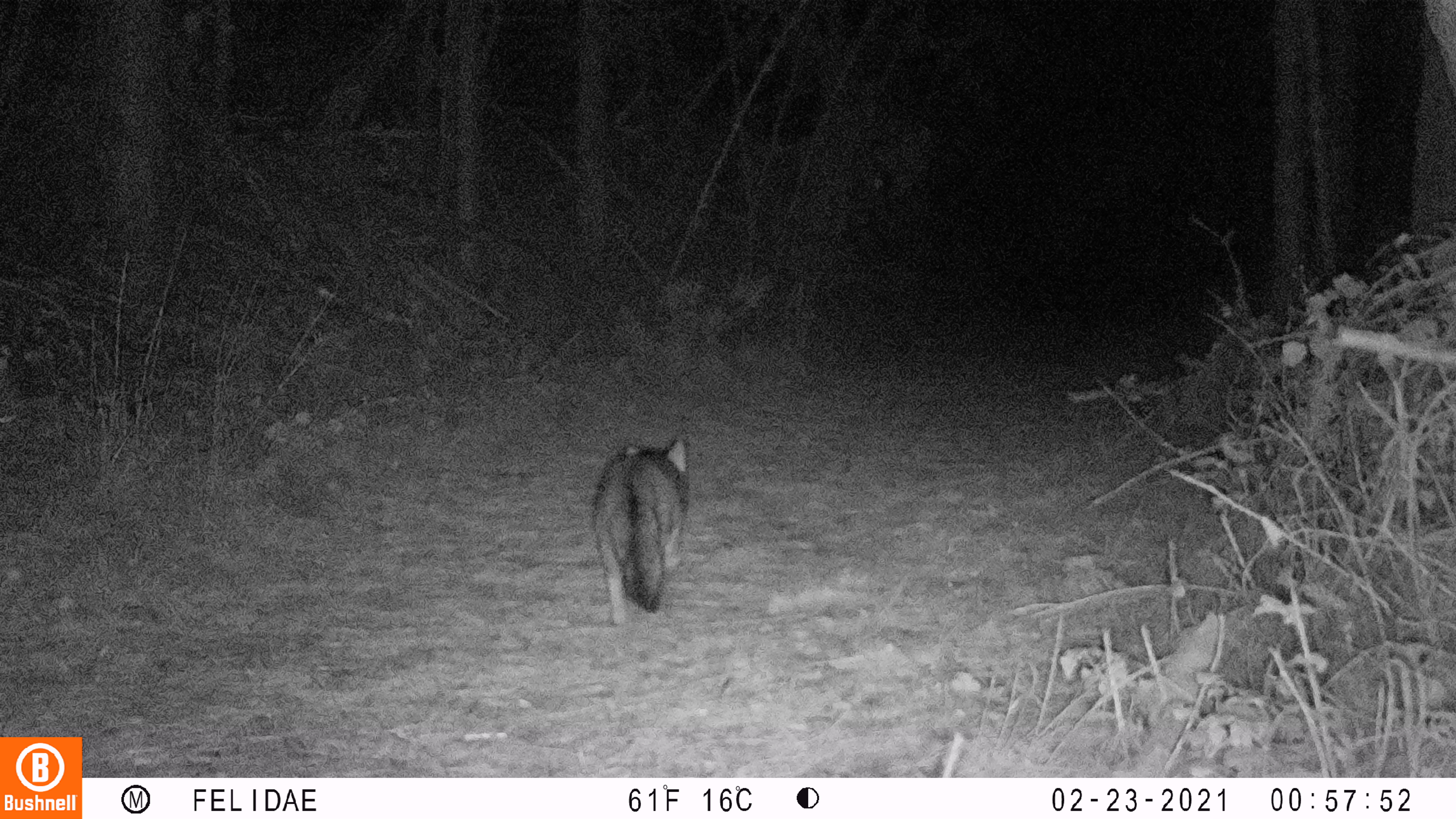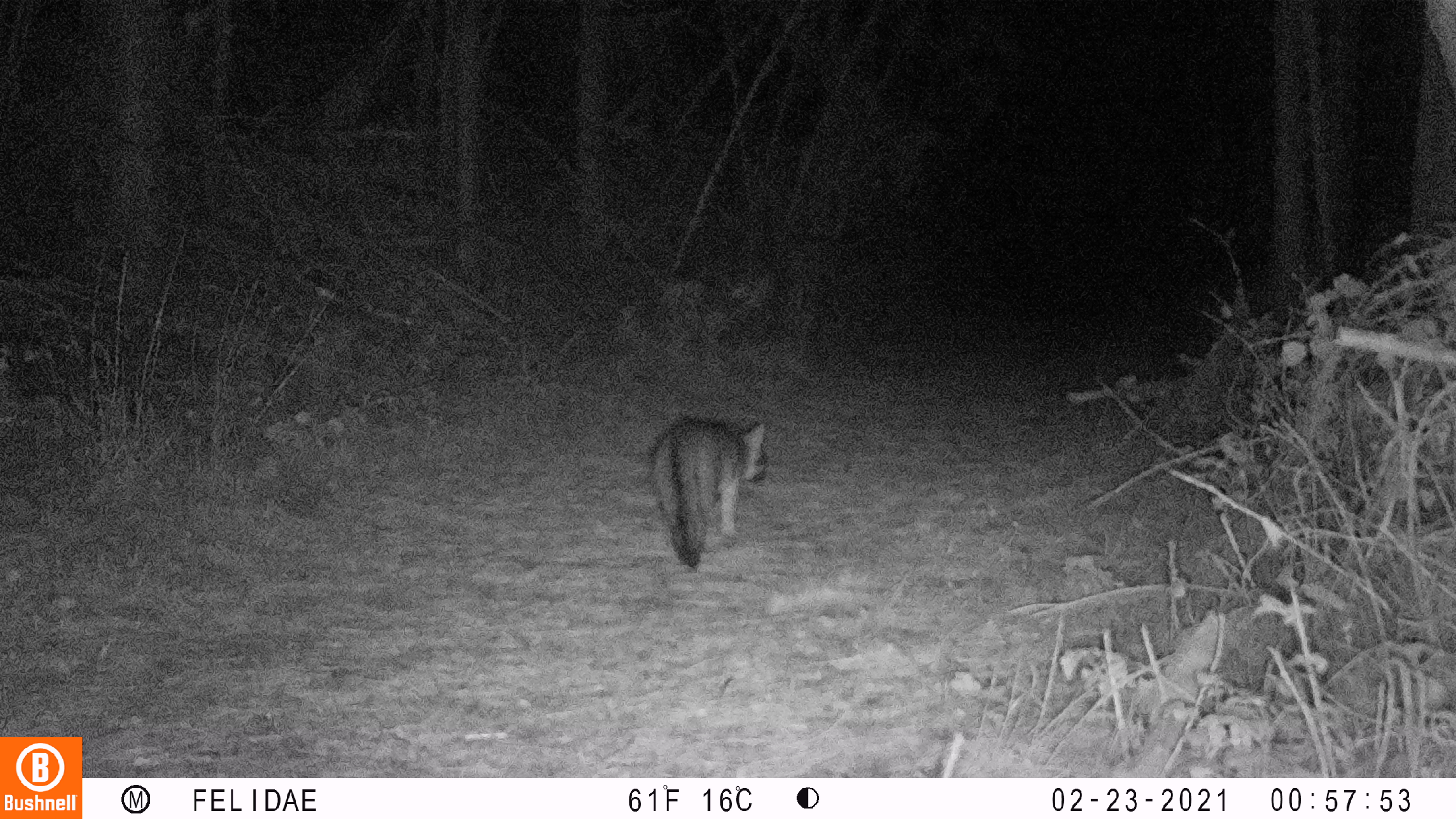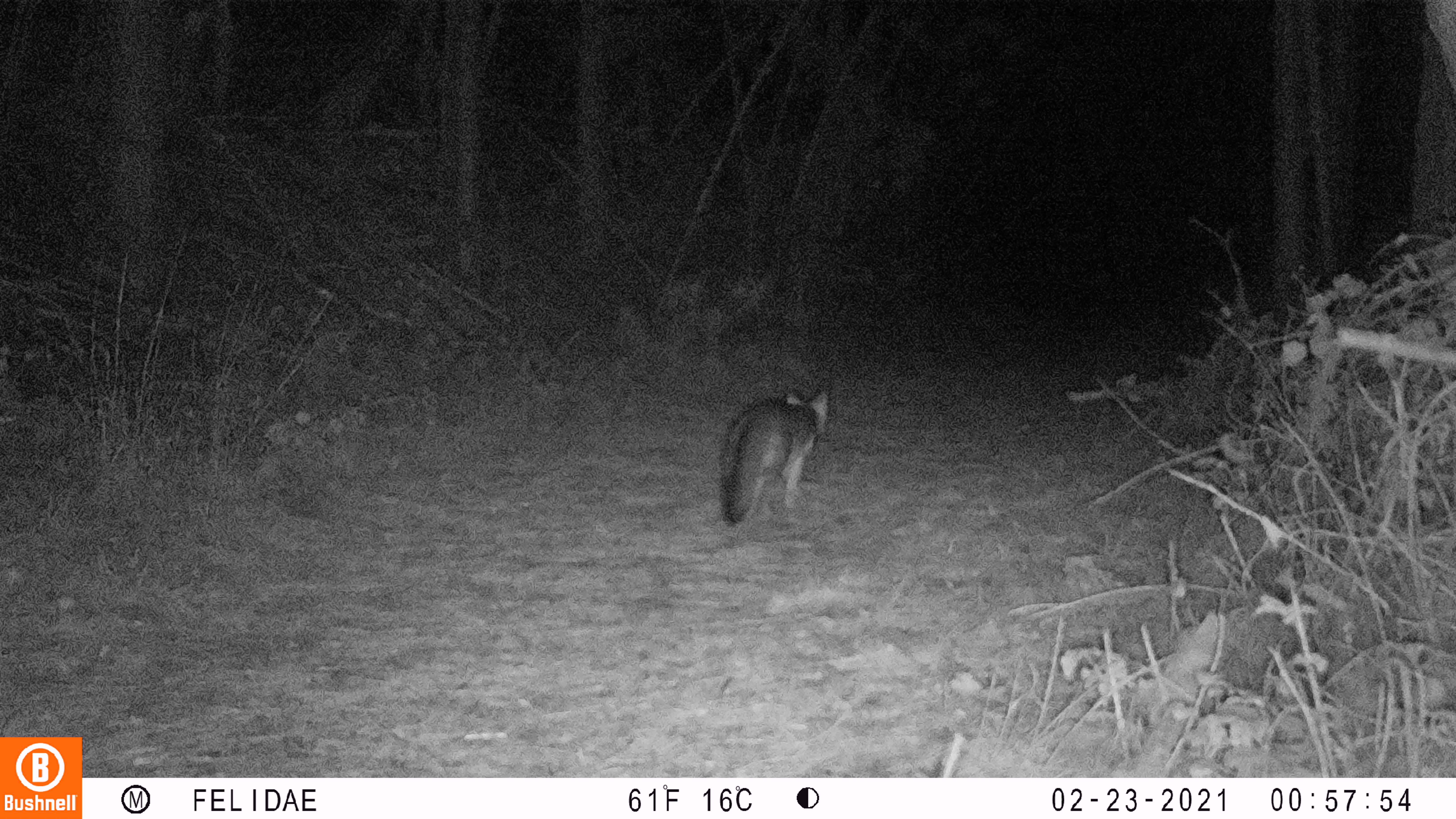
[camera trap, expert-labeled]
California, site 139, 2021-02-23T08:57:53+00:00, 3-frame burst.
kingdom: Animalia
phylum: Chordata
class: Mammalia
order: Carnivora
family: Canidae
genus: Urocyon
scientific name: Urocyon cinereoargenteus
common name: gray fox